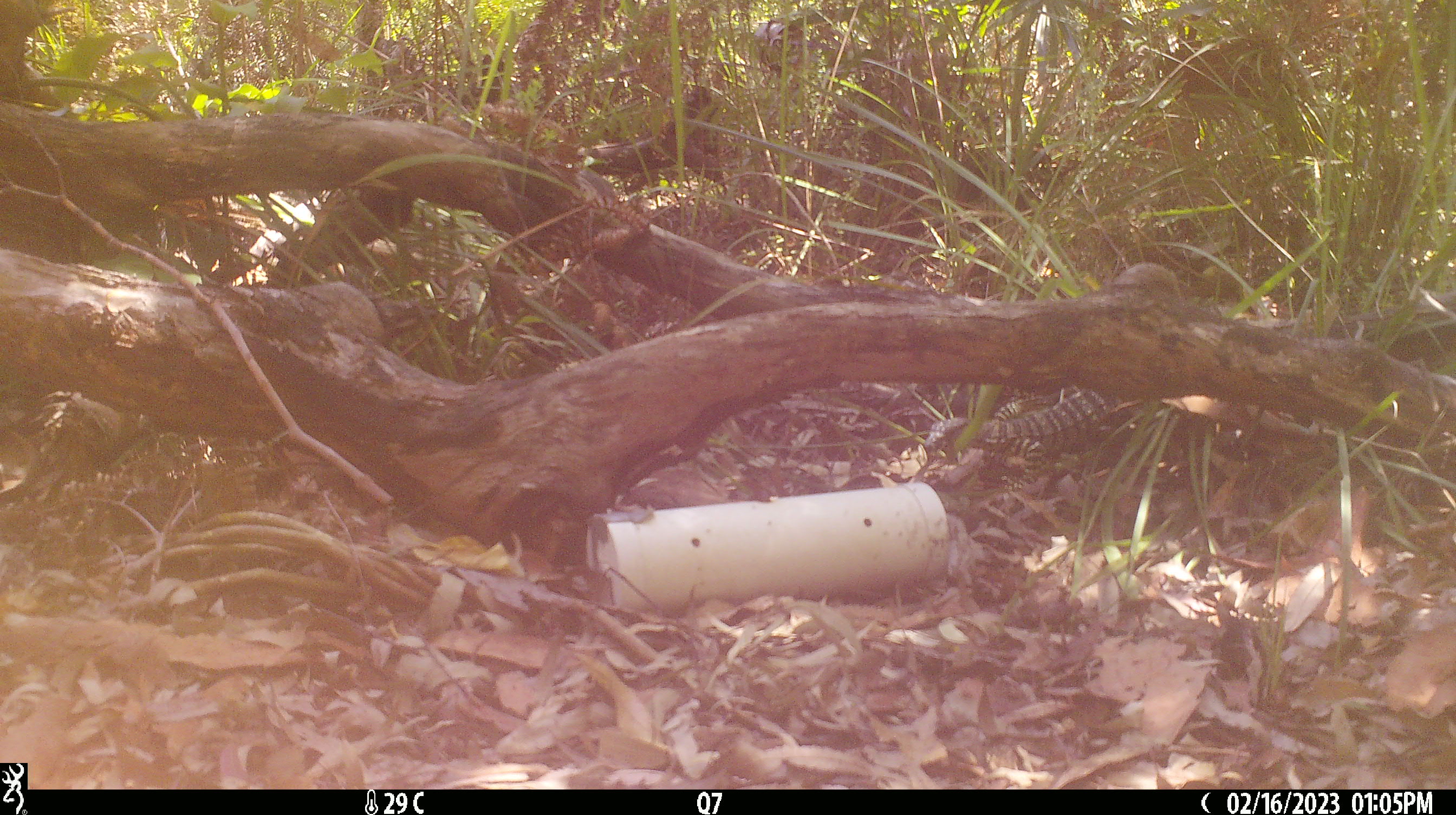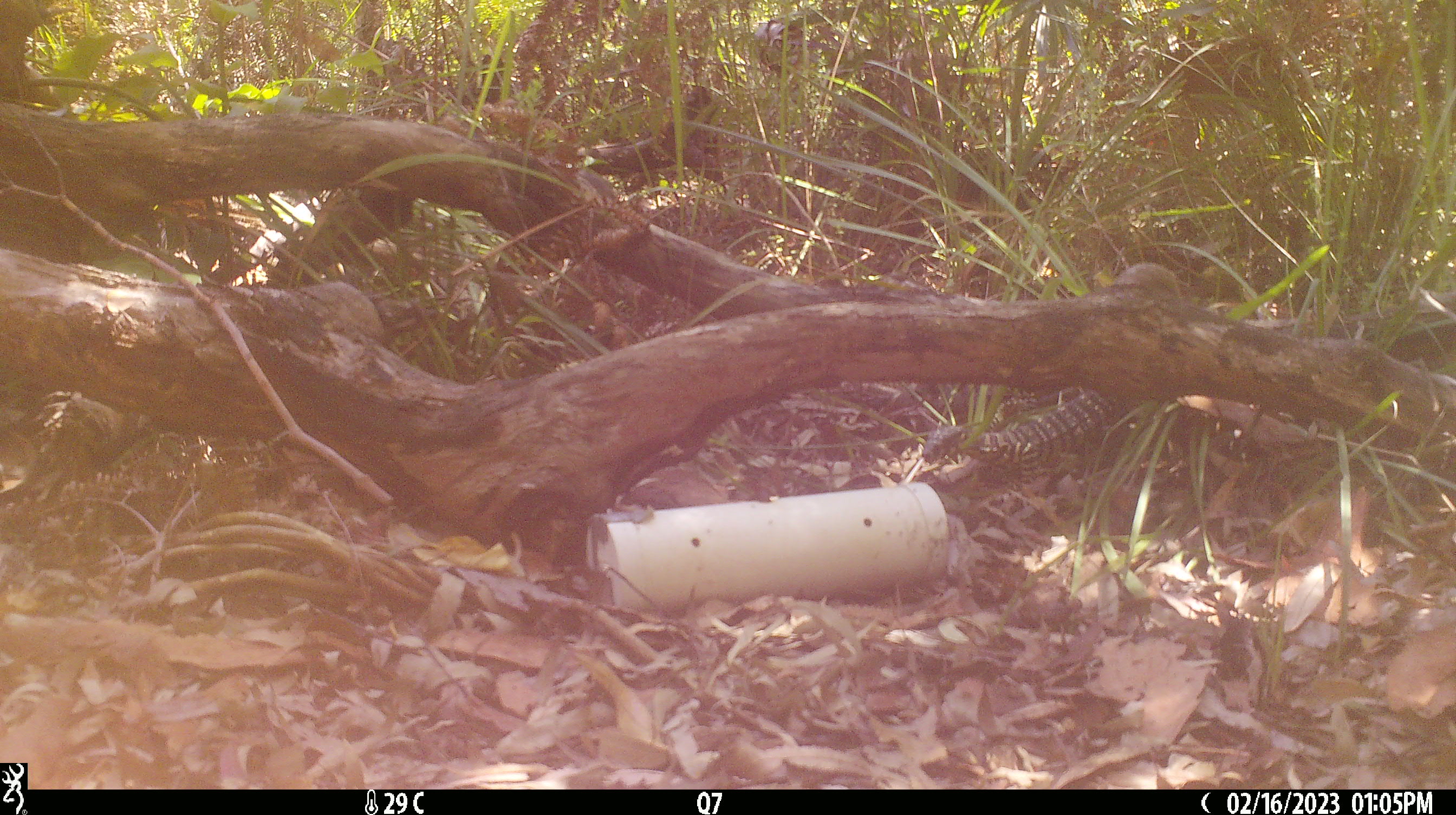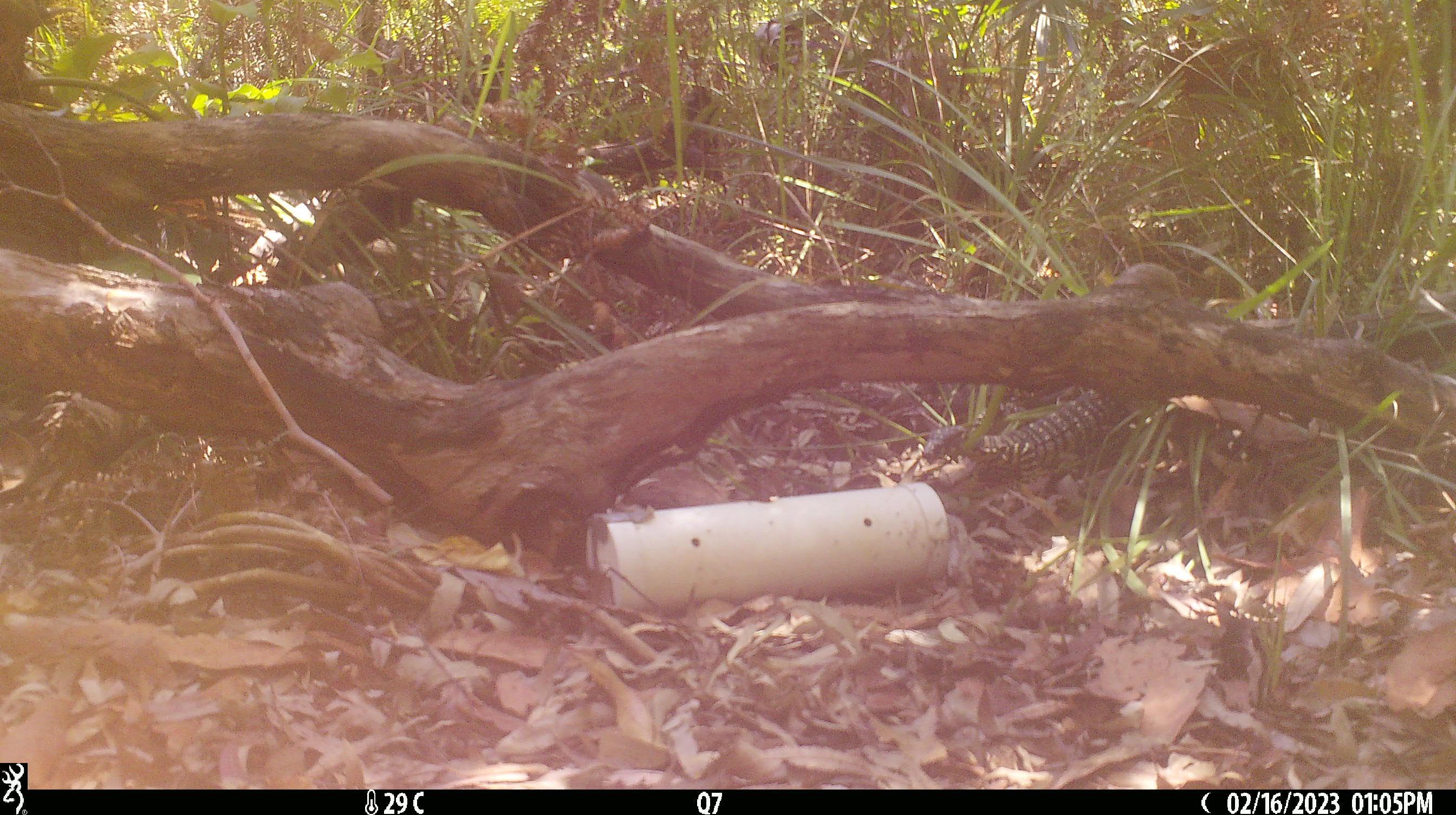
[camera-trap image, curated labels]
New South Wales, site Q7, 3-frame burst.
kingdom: Animalia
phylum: Chordata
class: Reptilia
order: Squamata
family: Varanidae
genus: Varanus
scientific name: Varanus varius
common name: lace monitor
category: goanna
Goanna (lace monitor) (Varanus varius).